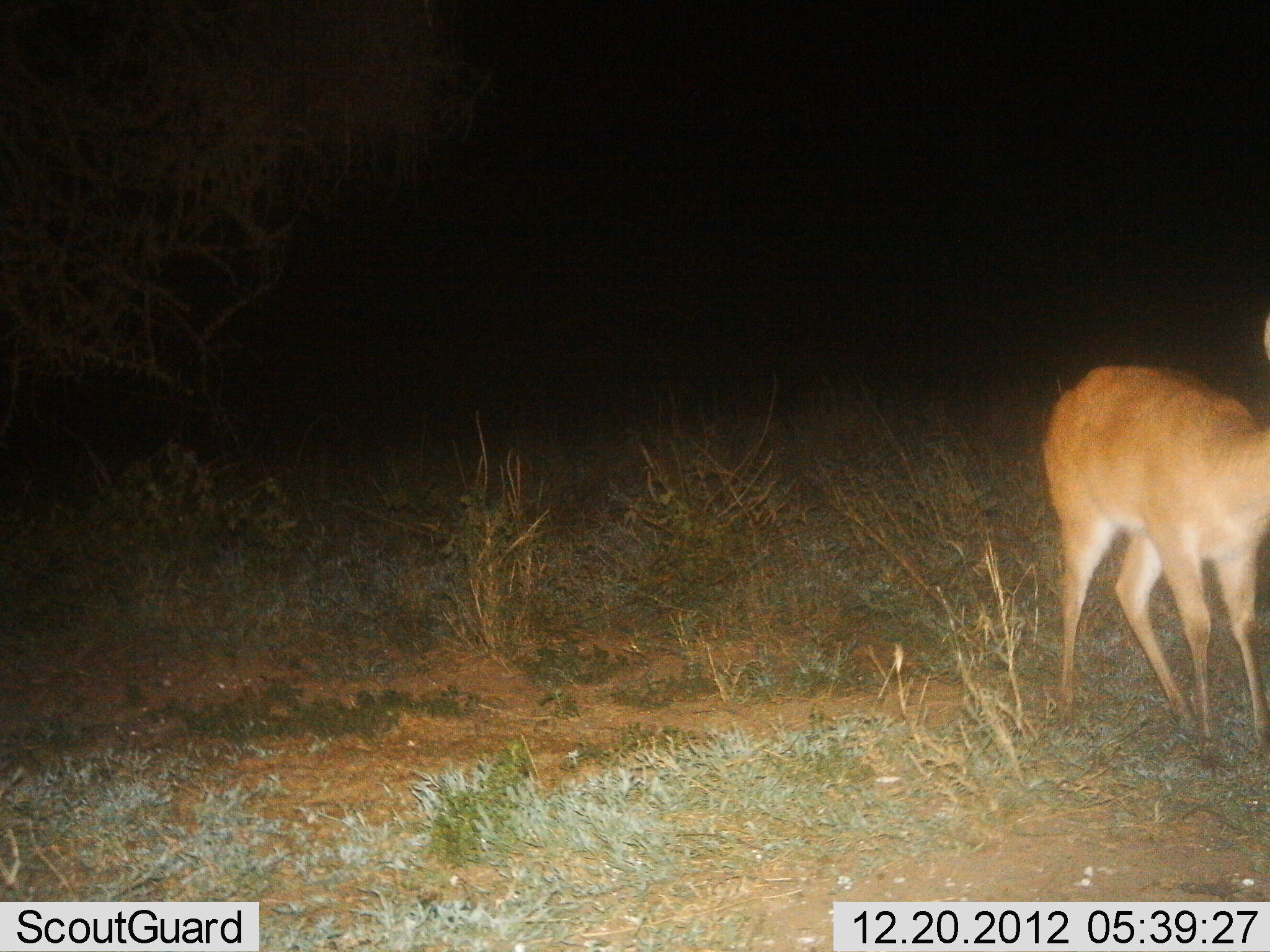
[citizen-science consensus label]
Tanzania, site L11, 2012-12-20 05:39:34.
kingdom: Animalia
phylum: Chordata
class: Mammalia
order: Artiodactyla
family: Bovidae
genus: Redunca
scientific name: Redunca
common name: reedbuck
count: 1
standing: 90%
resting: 0%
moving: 0%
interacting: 0%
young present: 0%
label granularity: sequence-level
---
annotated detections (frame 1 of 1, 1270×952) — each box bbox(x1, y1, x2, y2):
animal: bbox(1041, 312, 1270, 760)